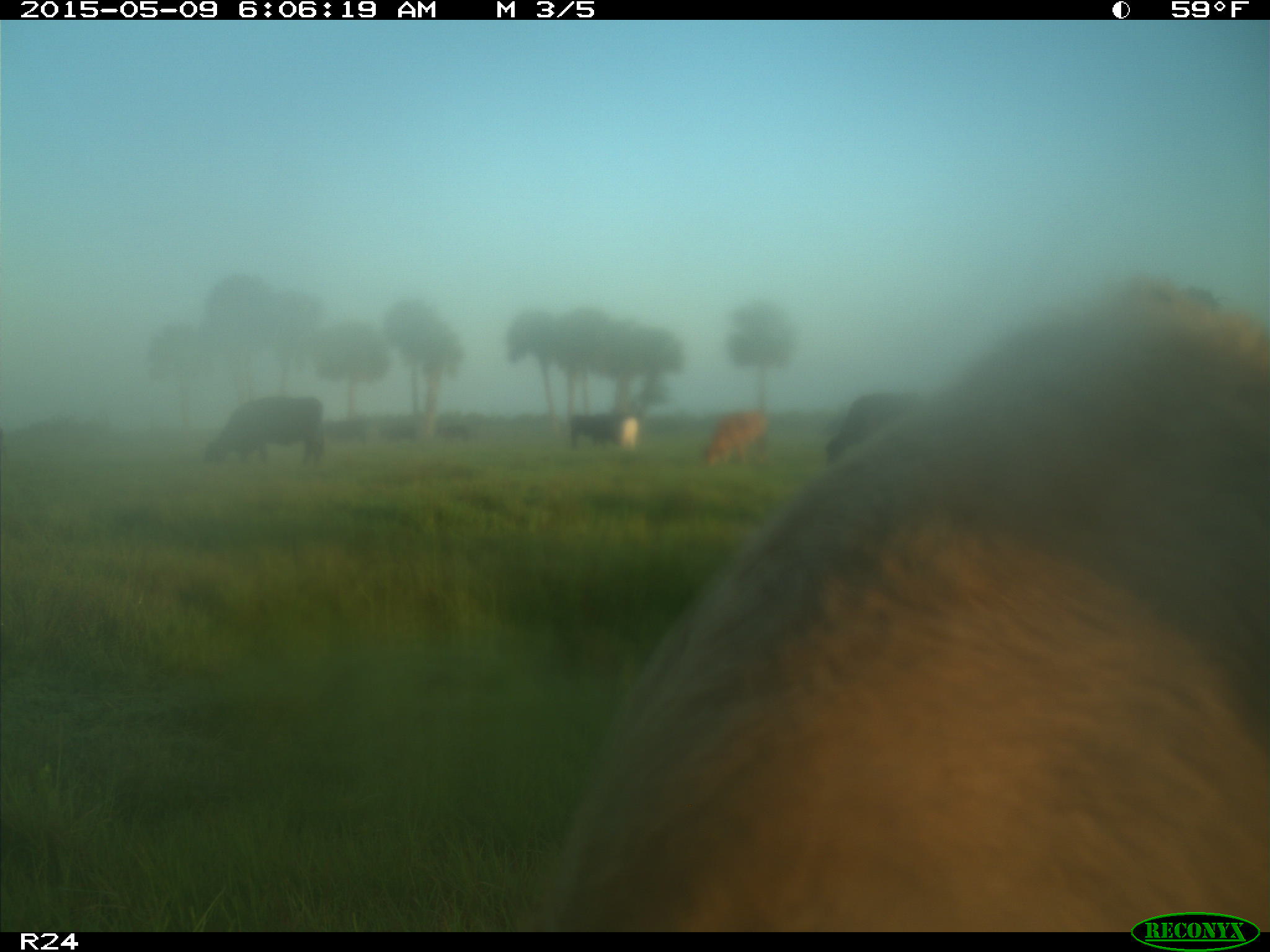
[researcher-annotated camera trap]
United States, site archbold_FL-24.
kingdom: Animalia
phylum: Chordata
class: Mammalia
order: Artiodactyla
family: Bovidae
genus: Bos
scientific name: Bos taurus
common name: domestic cow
Bos taurus (domestic cow).